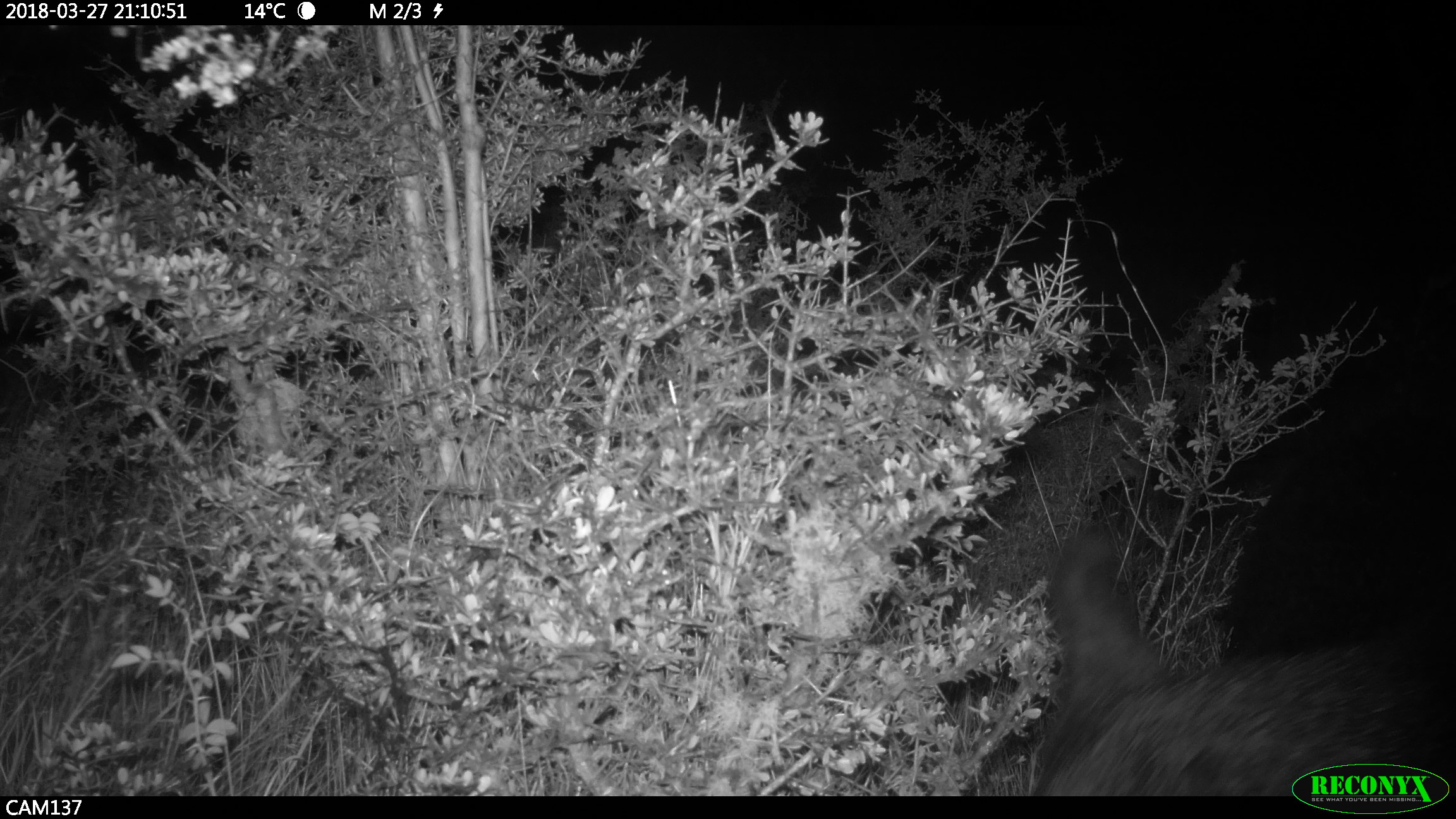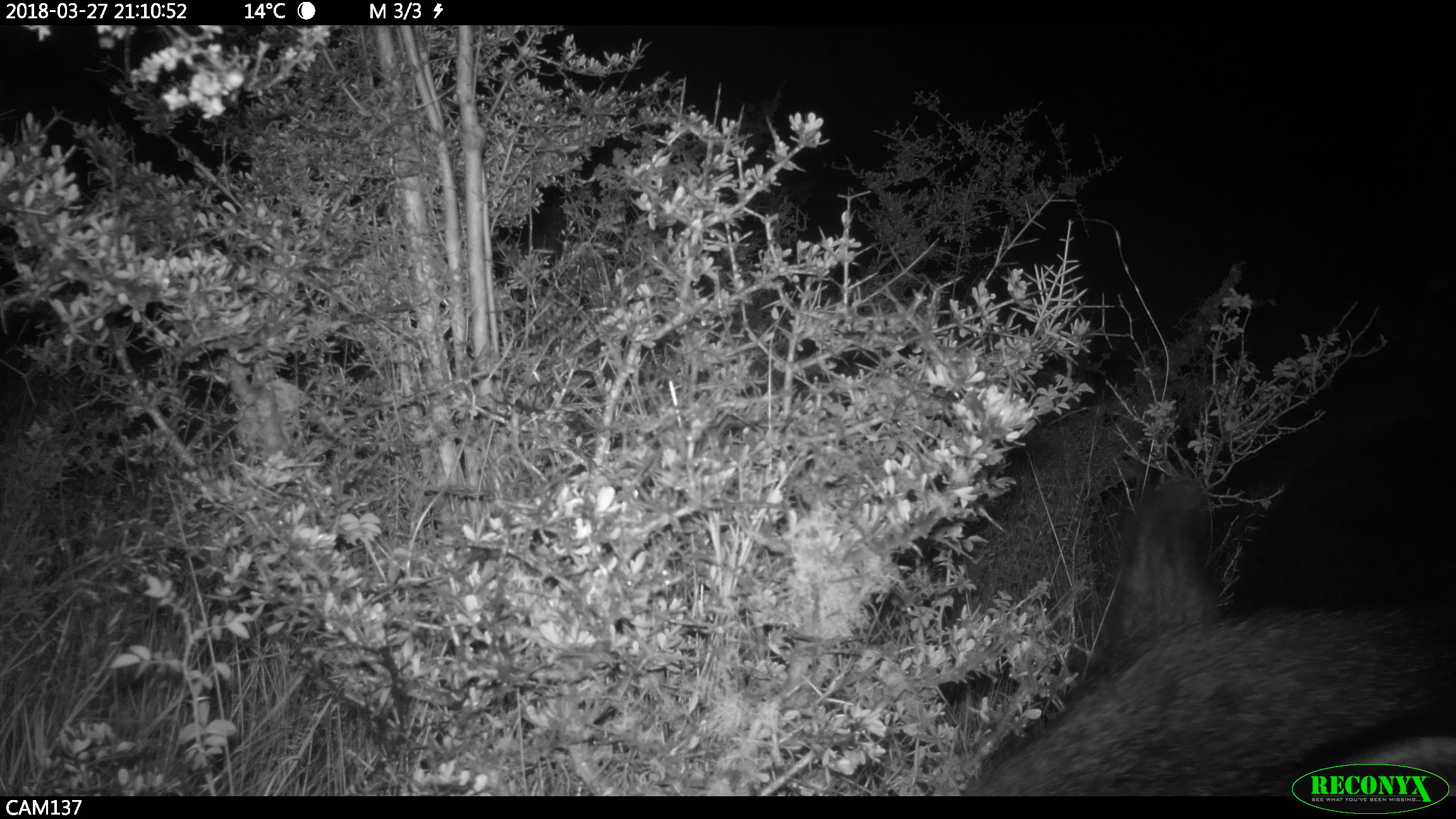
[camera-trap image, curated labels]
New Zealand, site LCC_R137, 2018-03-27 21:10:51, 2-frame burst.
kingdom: Animalia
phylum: Chordata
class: Mammalia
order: Artiodactyla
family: Suidae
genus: Sus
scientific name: Sus scrofa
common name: pig